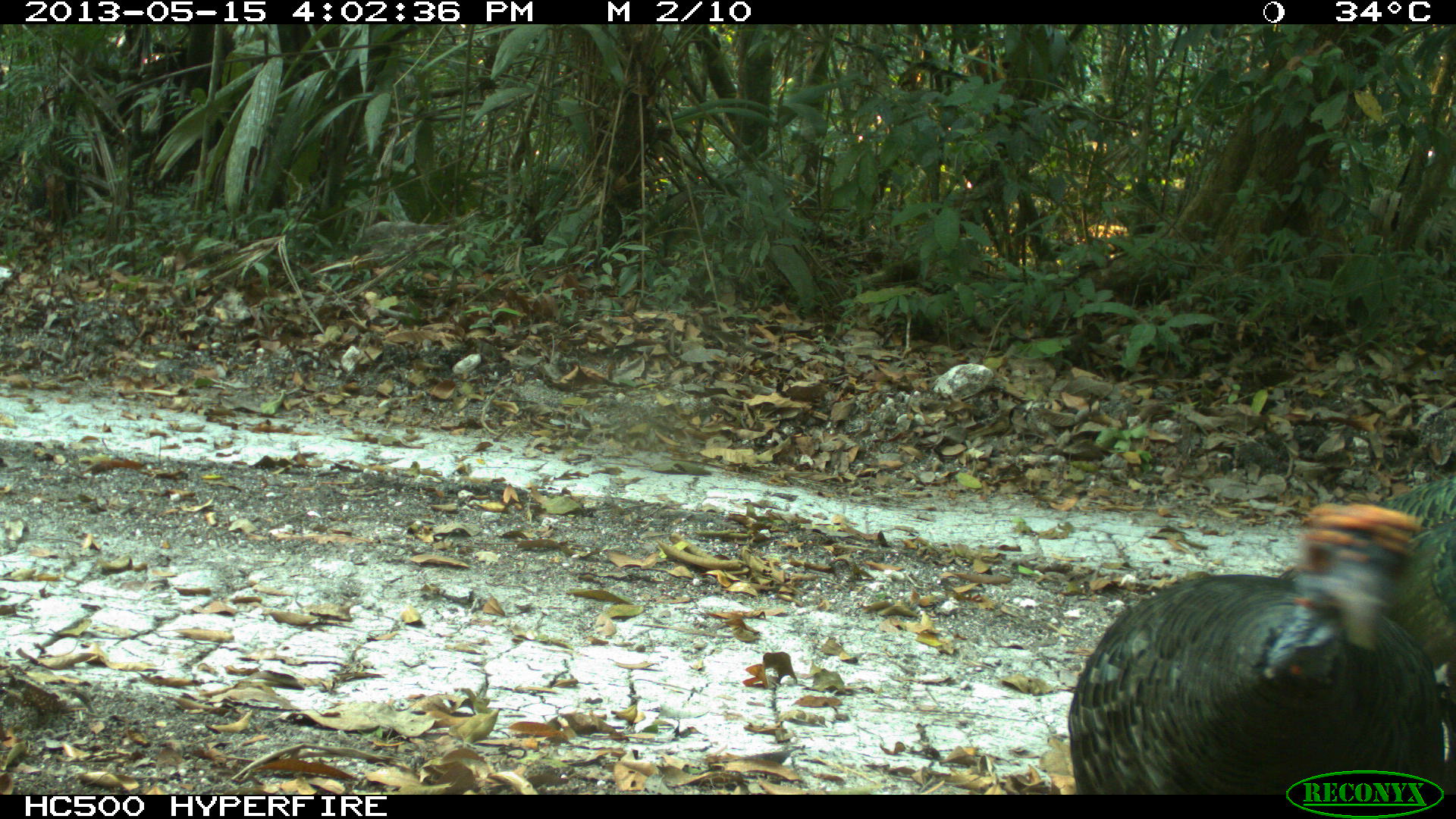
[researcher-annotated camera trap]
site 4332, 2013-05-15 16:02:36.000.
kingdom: Animalia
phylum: Chordata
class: Aves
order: Galliformes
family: Phasianidae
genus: Meleagris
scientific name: Meleagris ocellata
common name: ocellated turkey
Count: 2.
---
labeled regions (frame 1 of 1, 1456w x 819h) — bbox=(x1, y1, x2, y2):
meleagris ocellata: bbox=(1066, 504, 1443, 793); bbox=(1366, 470, 1456, 792)